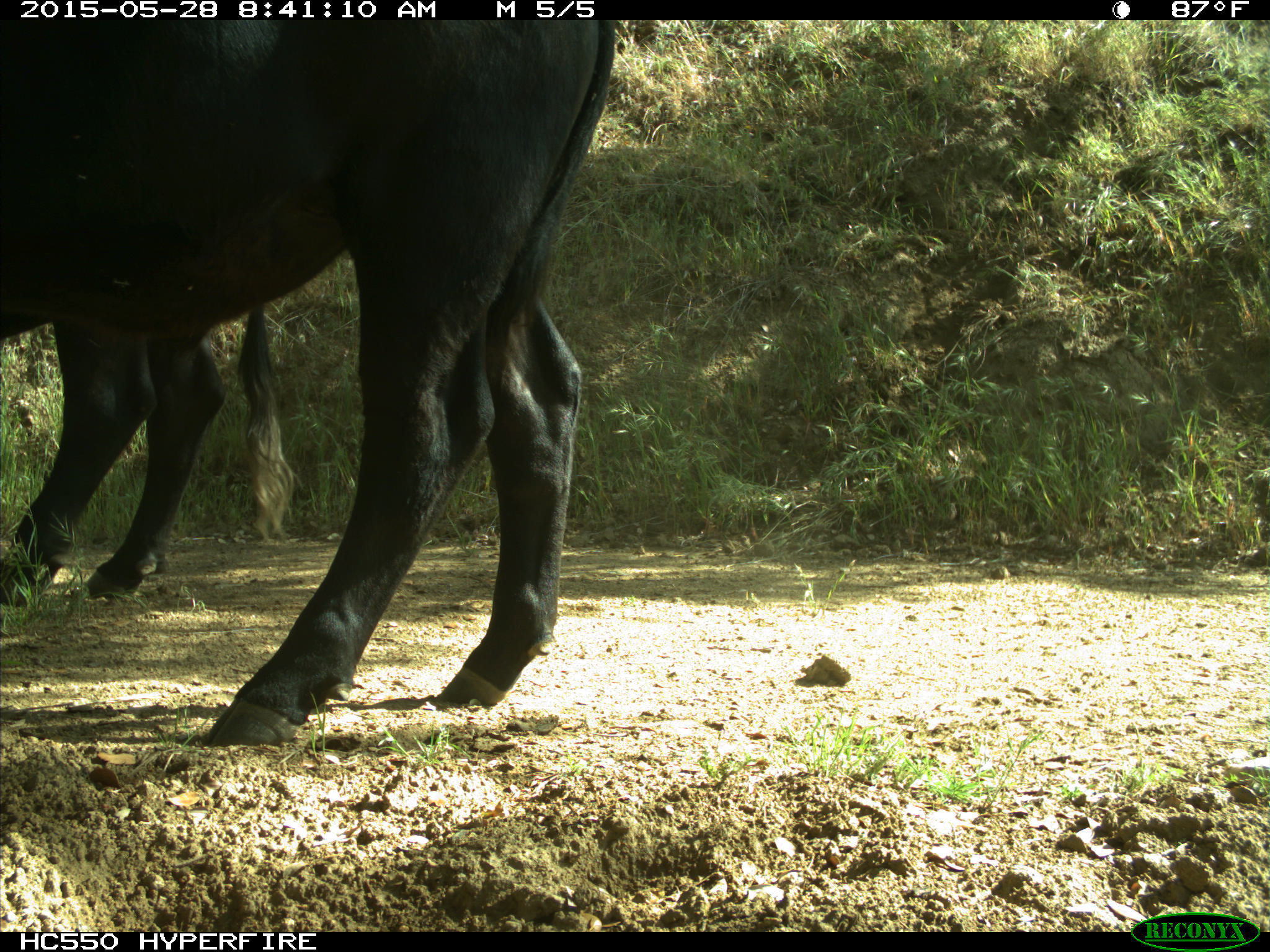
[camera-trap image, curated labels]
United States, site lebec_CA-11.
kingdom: Animalia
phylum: Chordata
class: Mammalia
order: Artiodactyla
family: Bovidae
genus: Bos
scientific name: Bos taurus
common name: domestic cow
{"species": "Bos taurus (domestic cow)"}